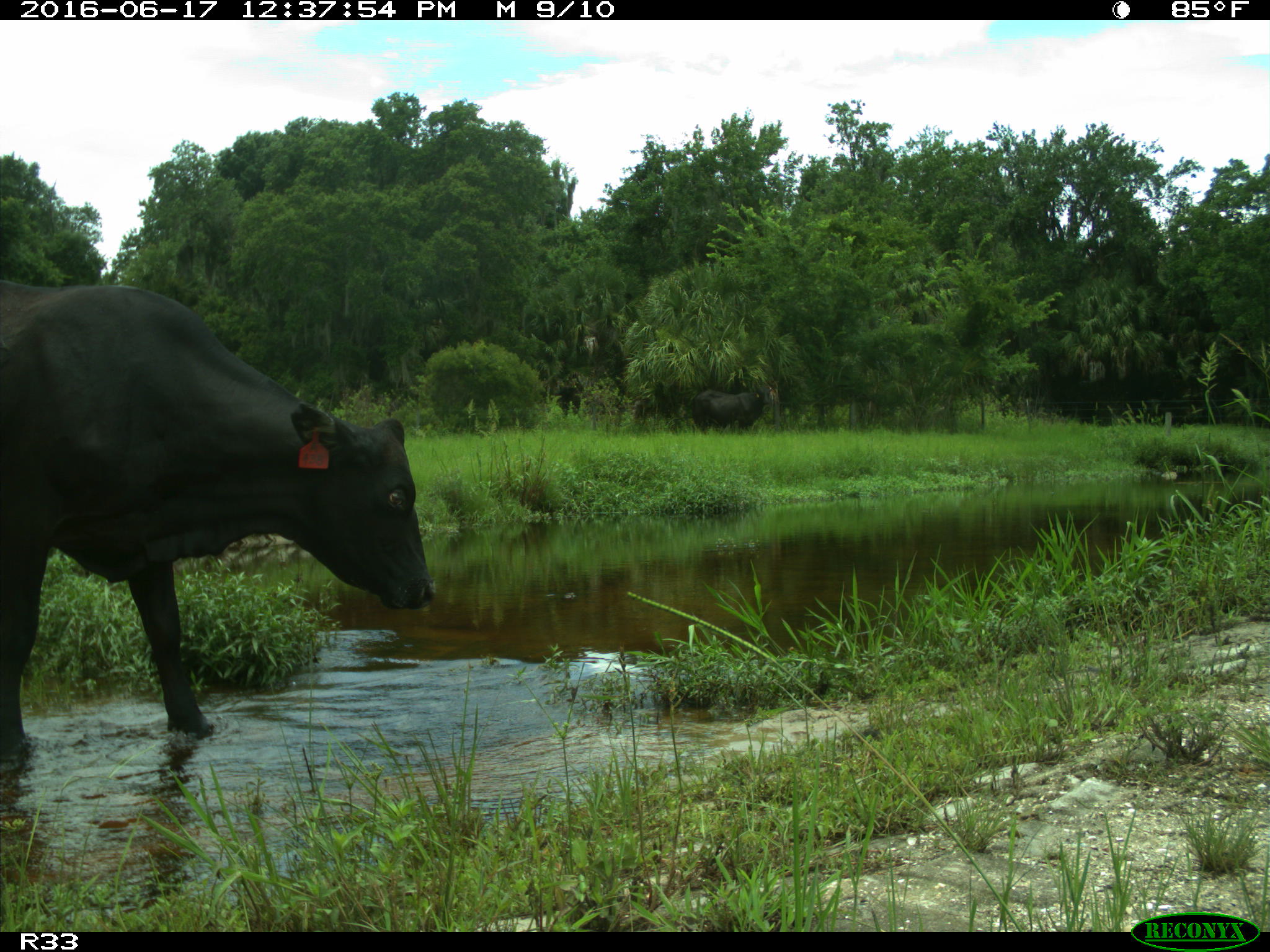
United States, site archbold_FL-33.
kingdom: Animalia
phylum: Chordata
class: Mammalia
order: Artiodactyla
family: Bovidae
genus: Bos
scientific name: Bos taurus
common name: domestic cow